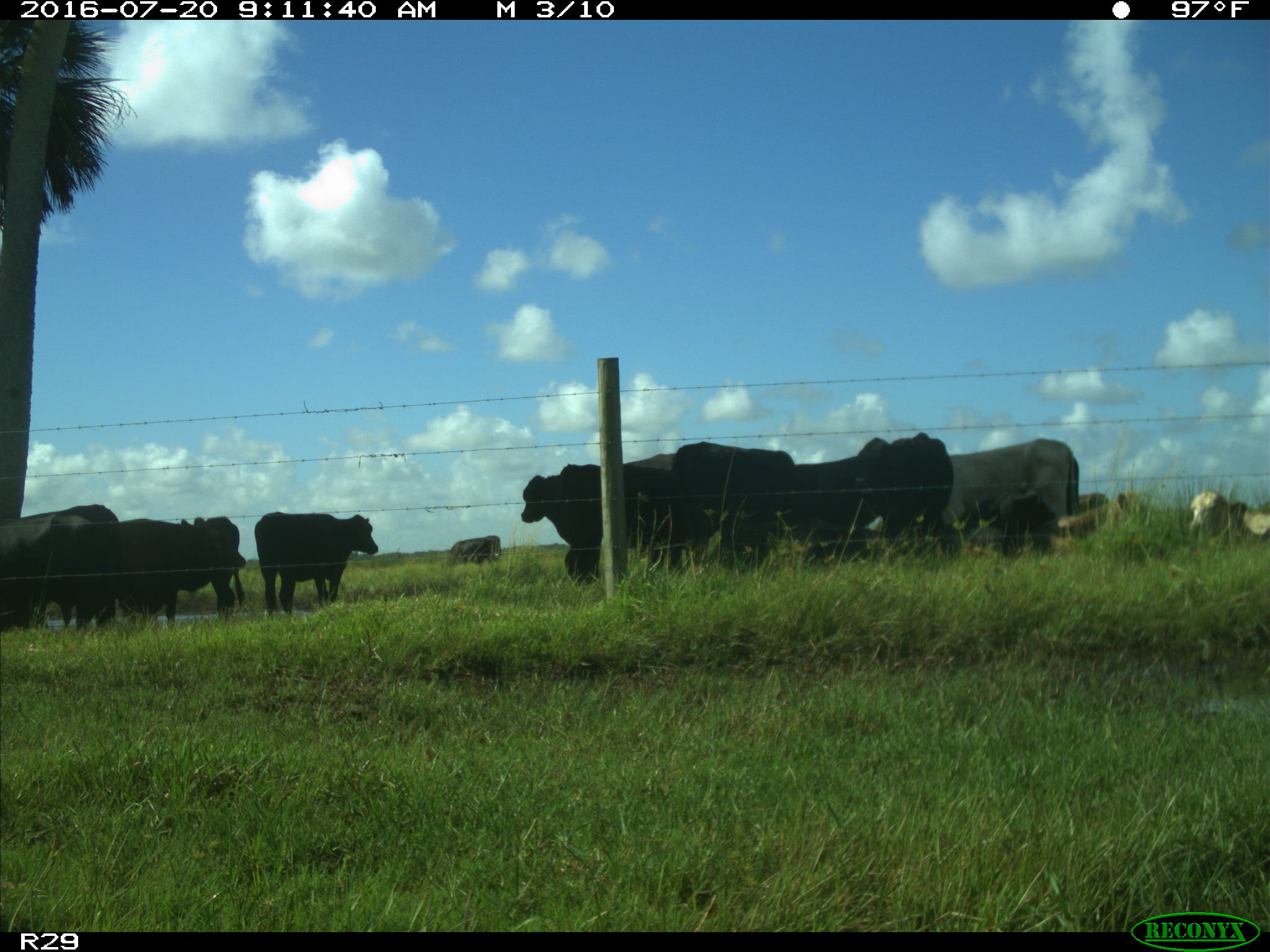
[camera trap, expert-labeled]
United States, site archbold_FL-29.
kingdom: Animalia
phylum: Chordata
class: Mammalia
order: Artiodactyla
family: Bovidae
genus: Bos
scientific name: Bos taurus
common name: domestic cow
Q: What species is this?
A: Bos taurus (domestic cow).